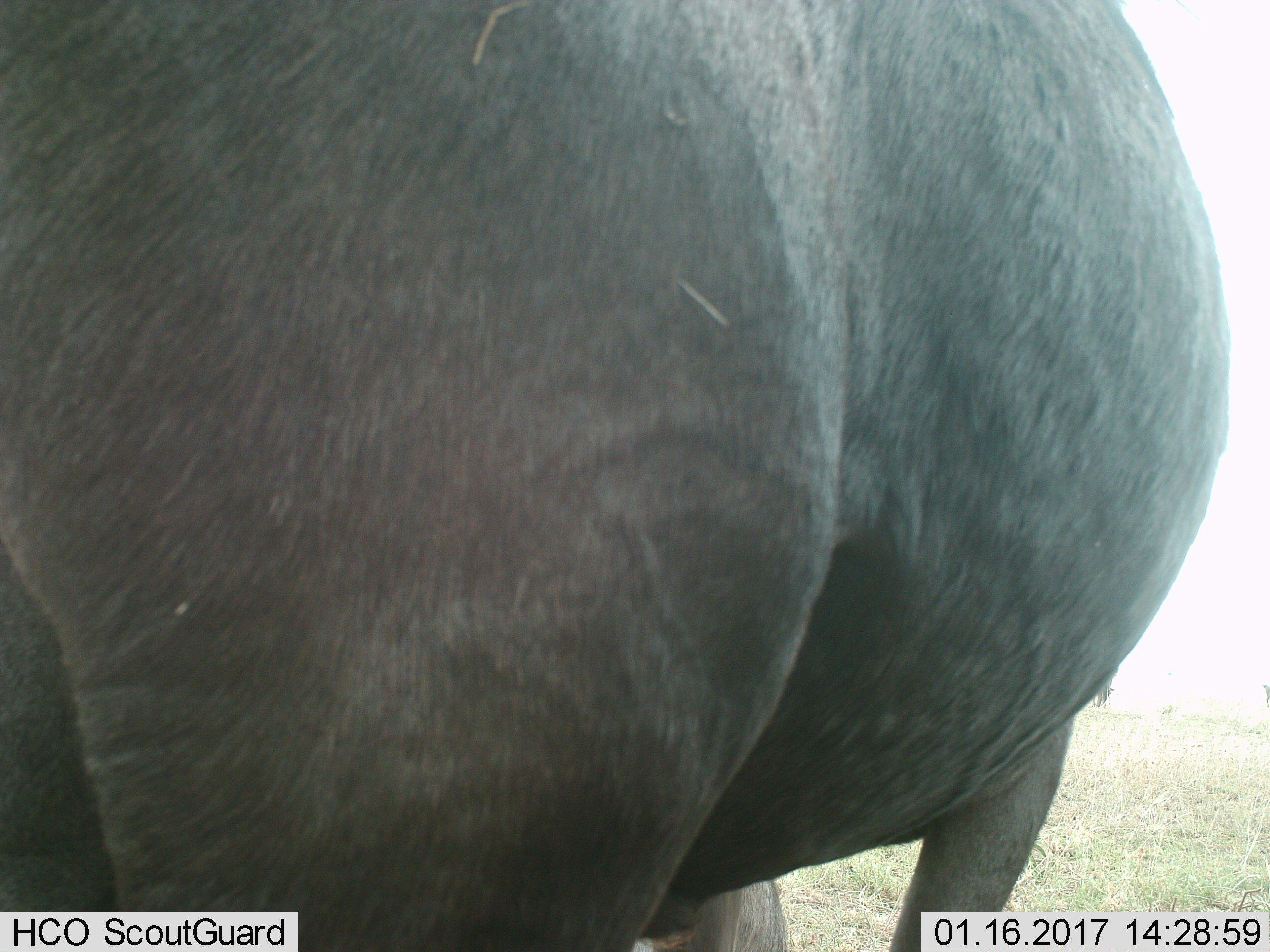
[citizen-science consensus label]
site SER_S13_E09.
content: unidentified animal